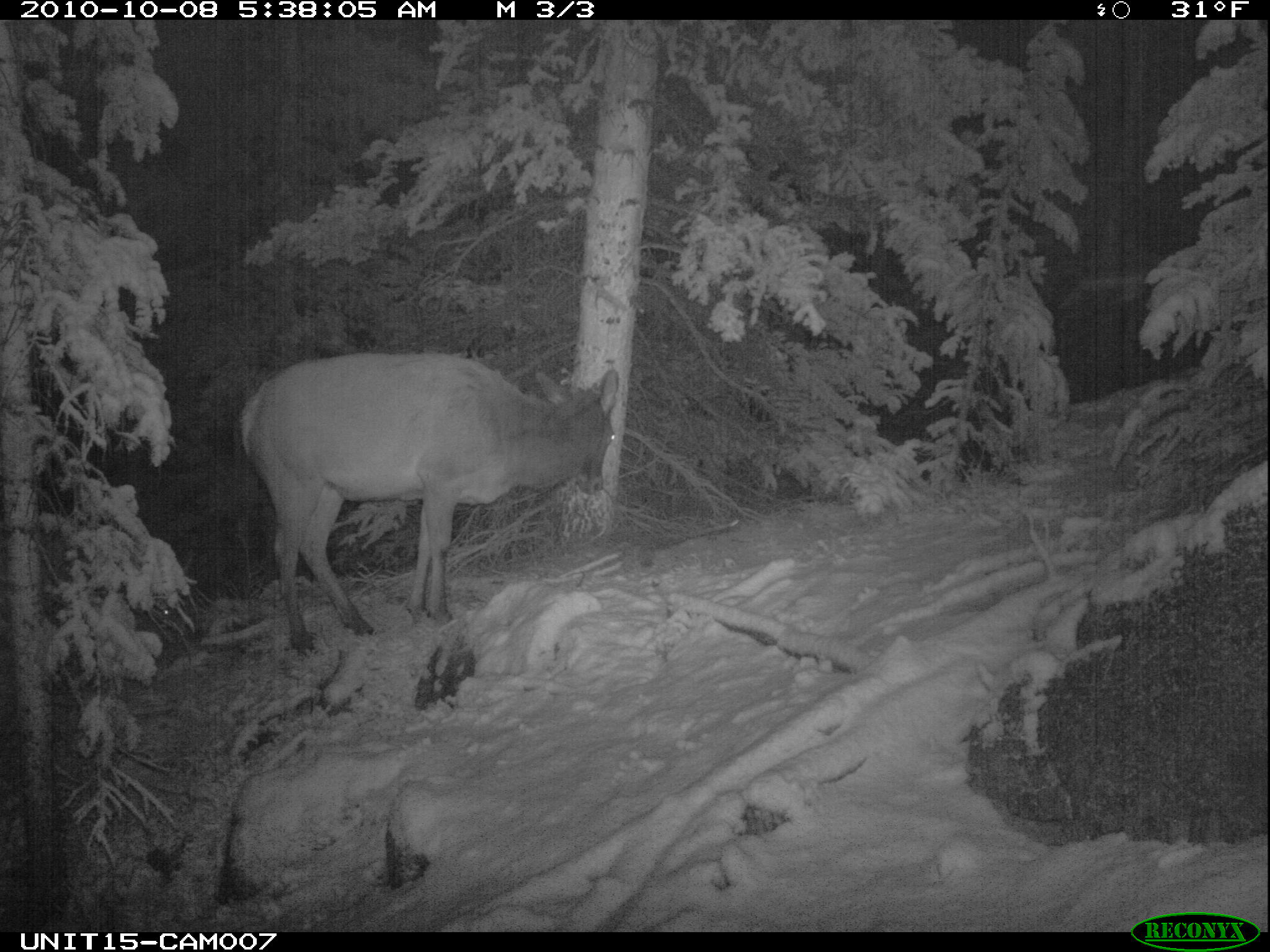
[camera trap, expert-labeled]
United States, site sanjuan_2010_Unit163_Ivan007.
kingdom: Animalia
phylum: Chordata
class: Mammalia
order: Artiodactyla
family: Cervidae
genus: Cervus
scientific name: Cervus elaphus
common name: red deer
Cervus elaphus (red deer).